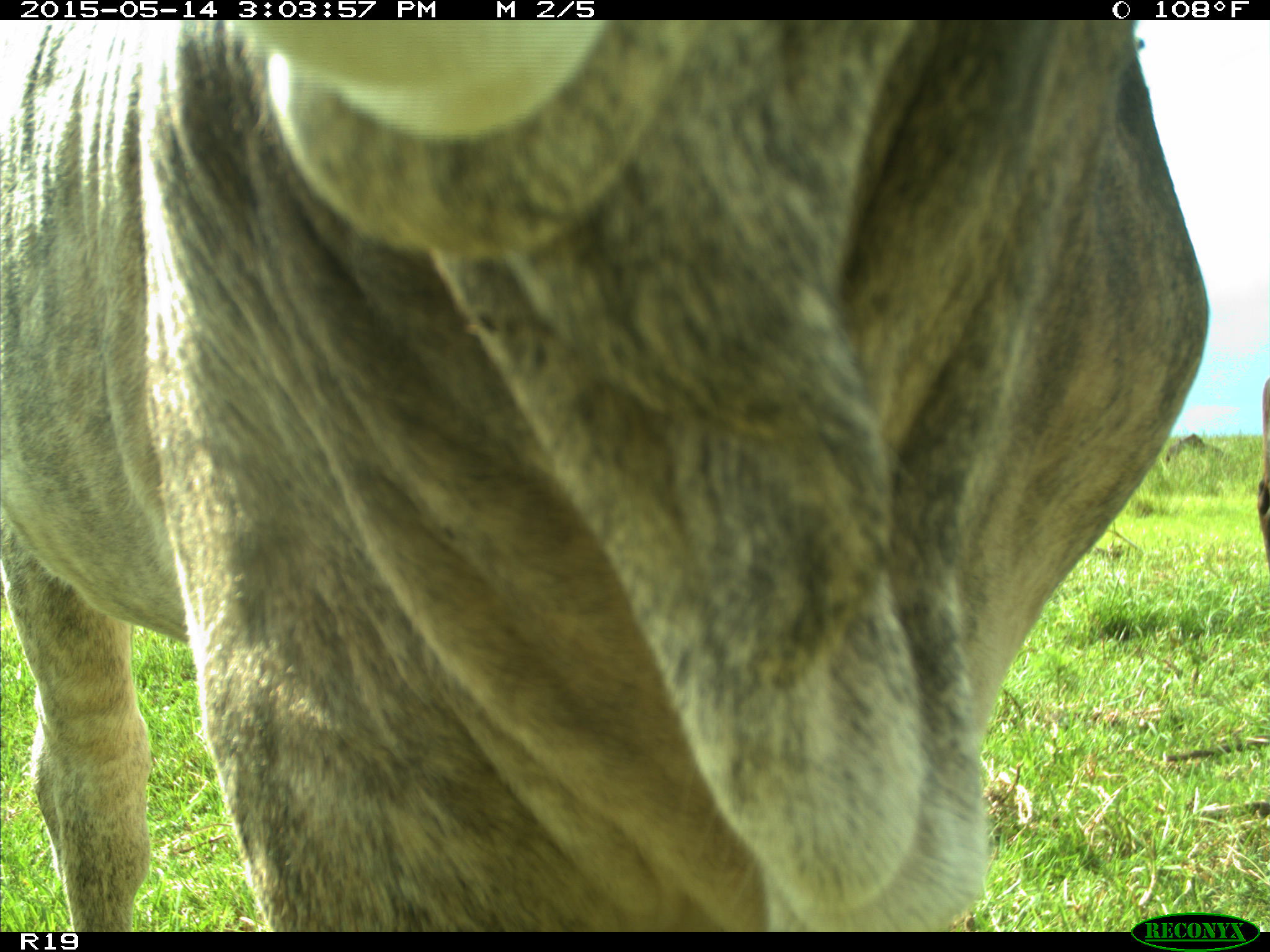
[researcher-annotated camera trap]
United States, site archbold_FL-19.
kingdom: Animalia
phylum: Chordata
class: Mammalia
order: Artiodactyla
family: Bovidae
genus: Bos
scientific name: Bos taurus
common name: domestic cow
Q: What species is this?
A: Bos taurus (domestic cow).